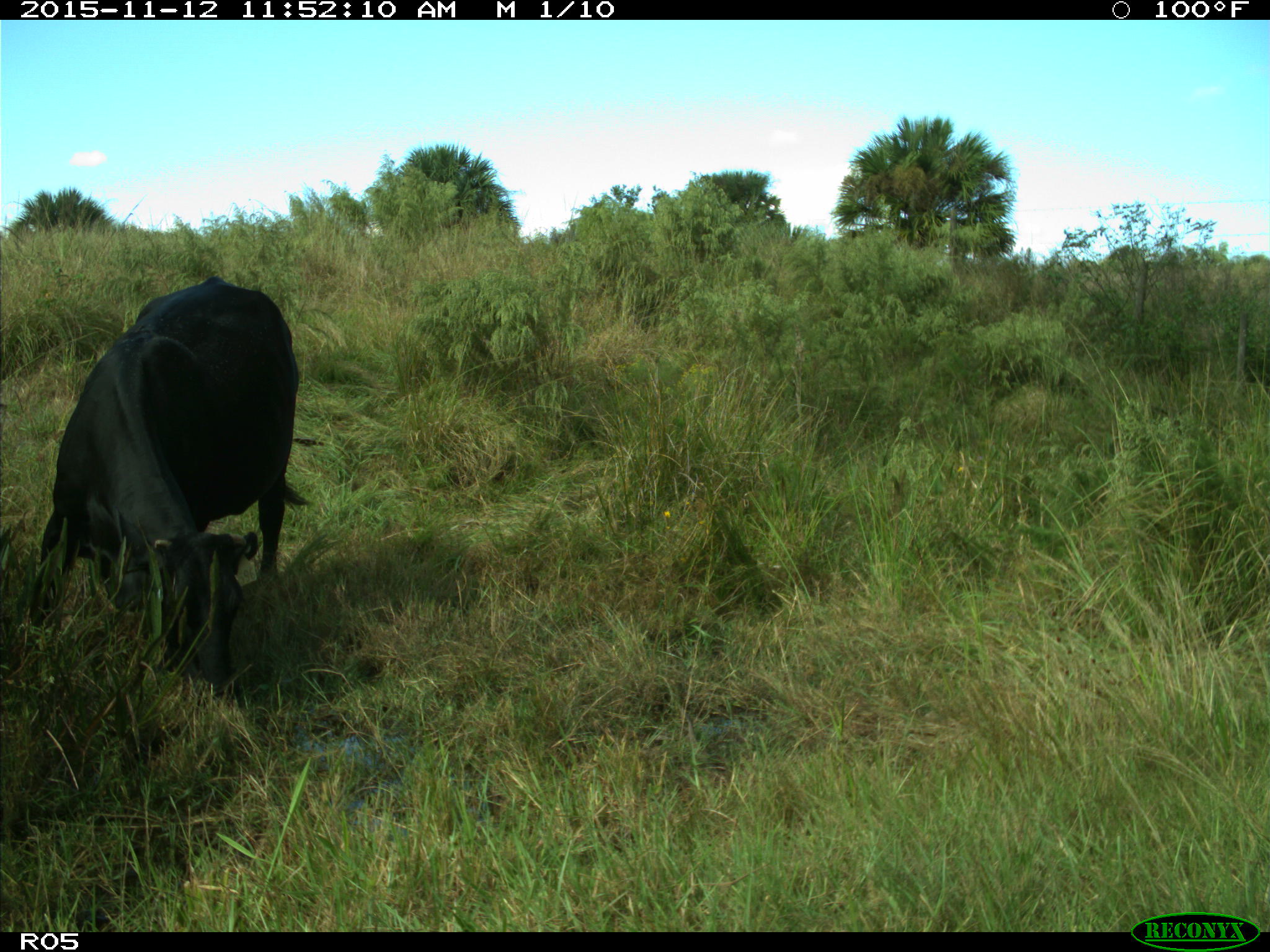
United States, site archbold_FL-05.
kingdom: Animalia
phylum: Chordata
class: Mammalia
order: Artiodactyla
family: Bovidae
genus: Bos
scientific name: Bos taurus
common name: domestic cow